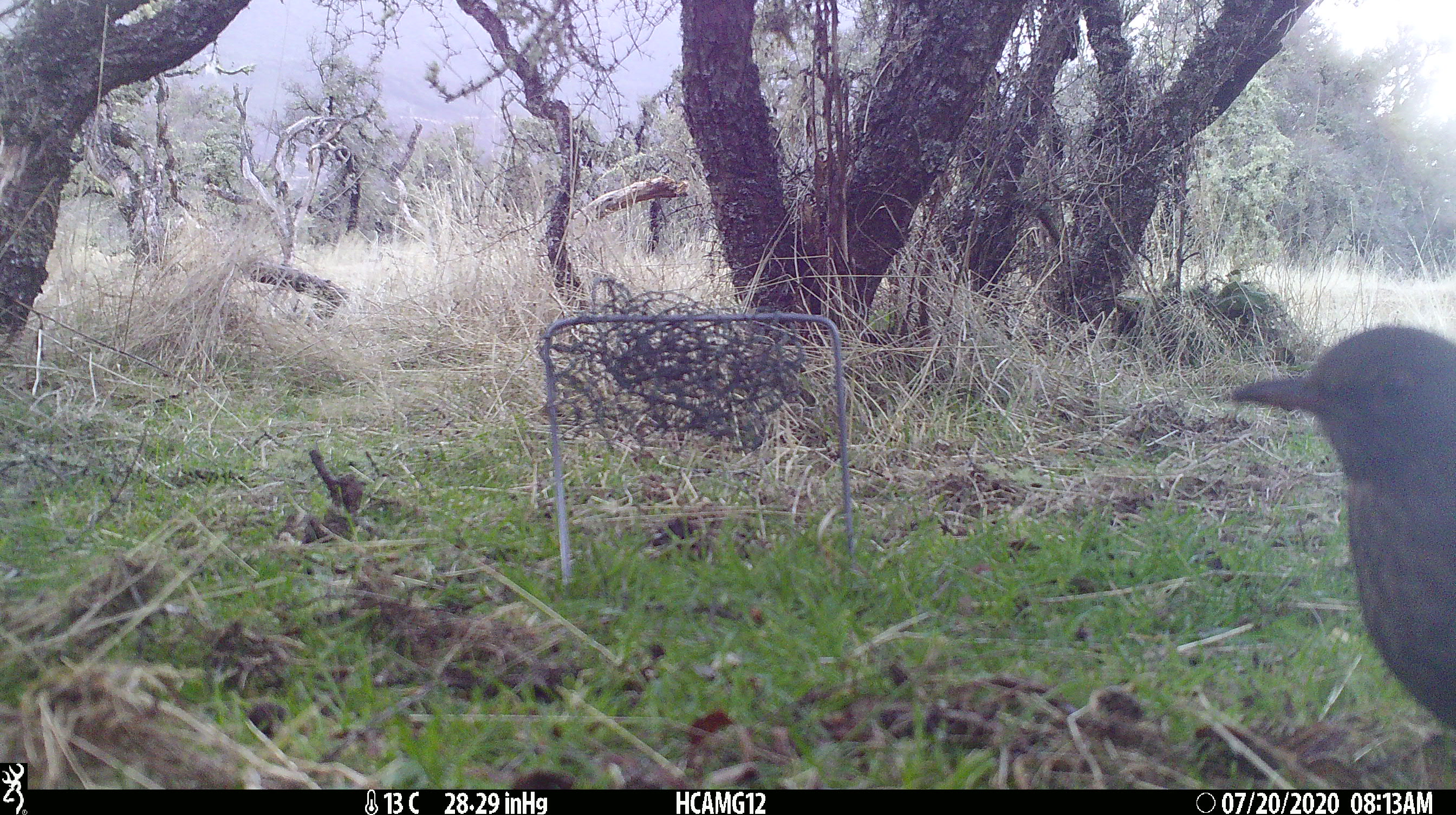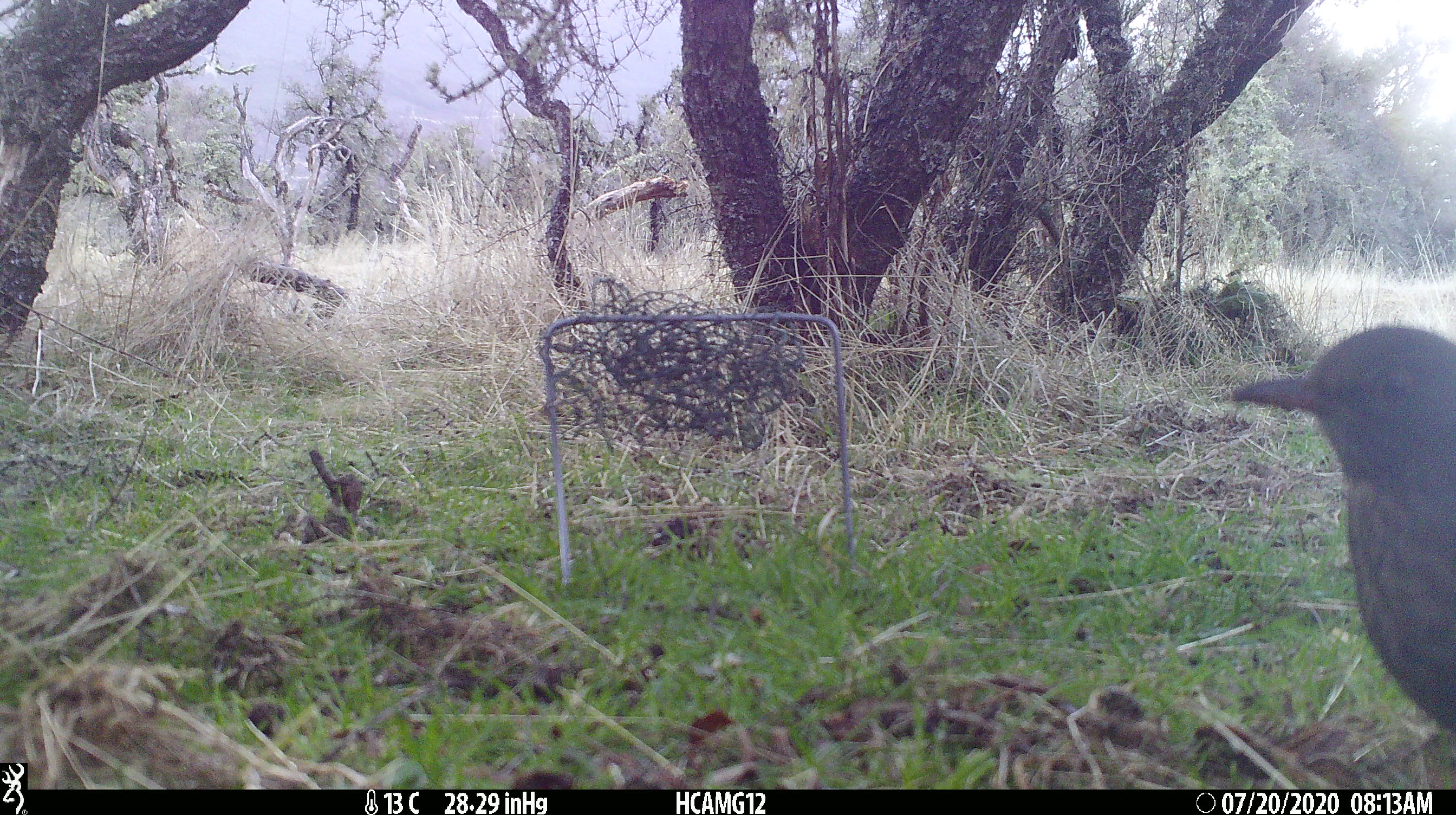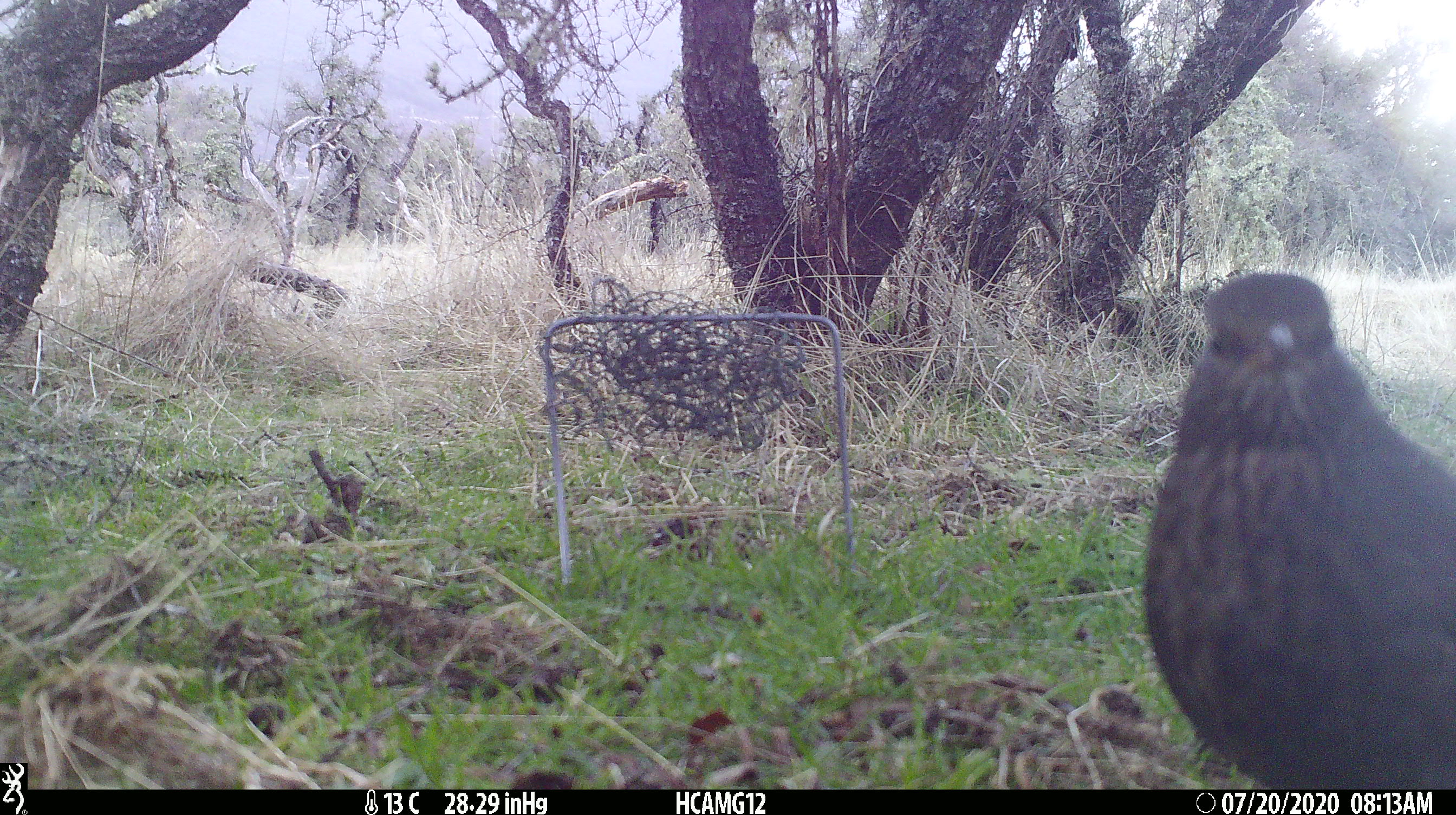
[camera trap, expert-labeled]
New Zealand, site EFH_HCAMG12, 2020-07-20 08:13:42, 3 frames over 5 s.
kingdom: Animalia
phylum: Chordata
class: Aves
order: Passeriformes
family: Turdidae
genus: Turdus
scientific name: Turdus merula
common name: eurasian blackbird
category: blackbird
Blackbird (eurasian blackbird) (Turdus merula).